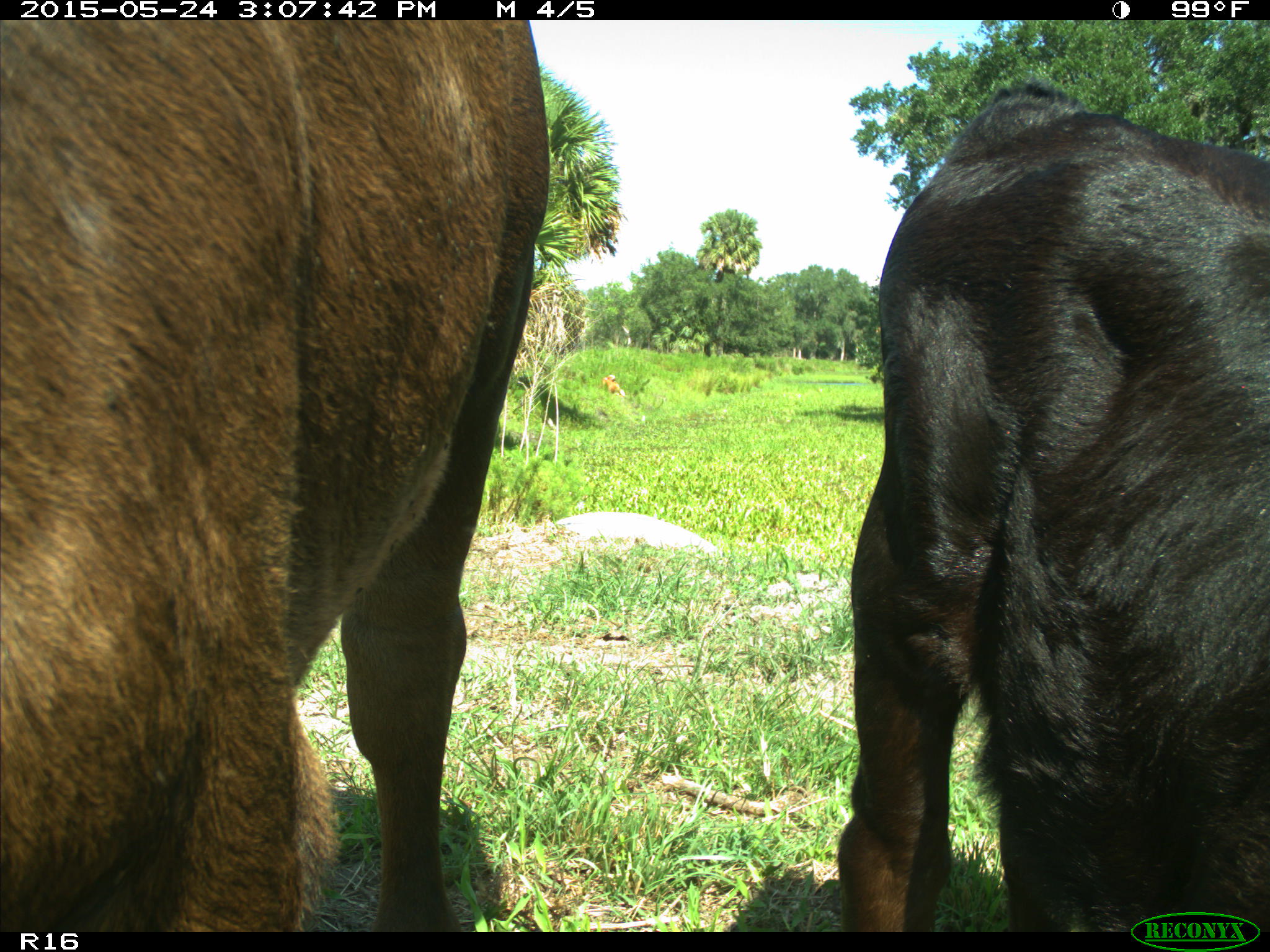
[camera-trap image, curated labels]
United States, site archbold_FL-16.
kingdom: Animalia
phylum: Chordata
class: Mammalia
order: Artiodactyla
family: Bovidae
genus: Bos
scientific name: Bos taurus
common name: domestic cow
Bos taurus (domestic cow).